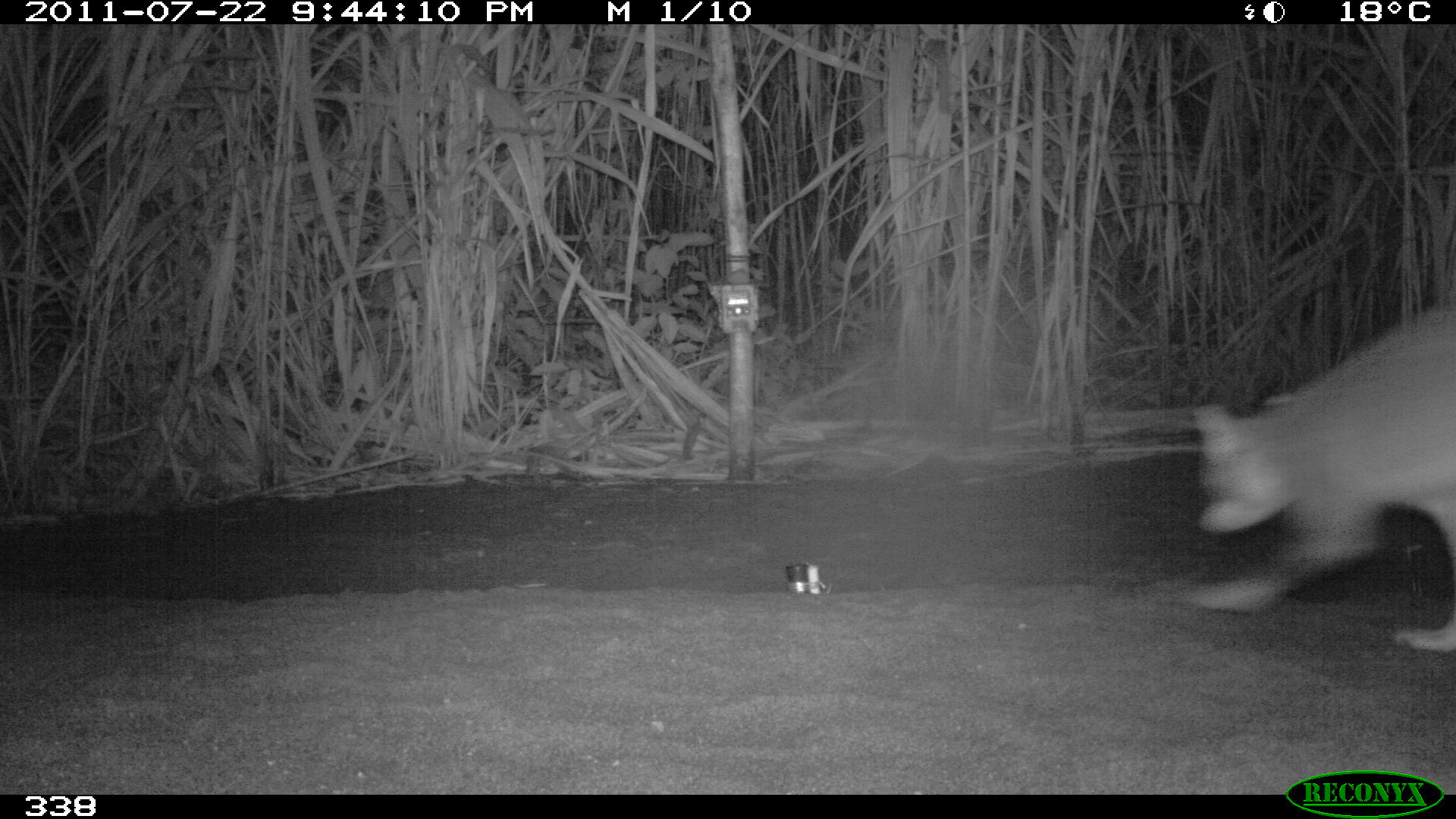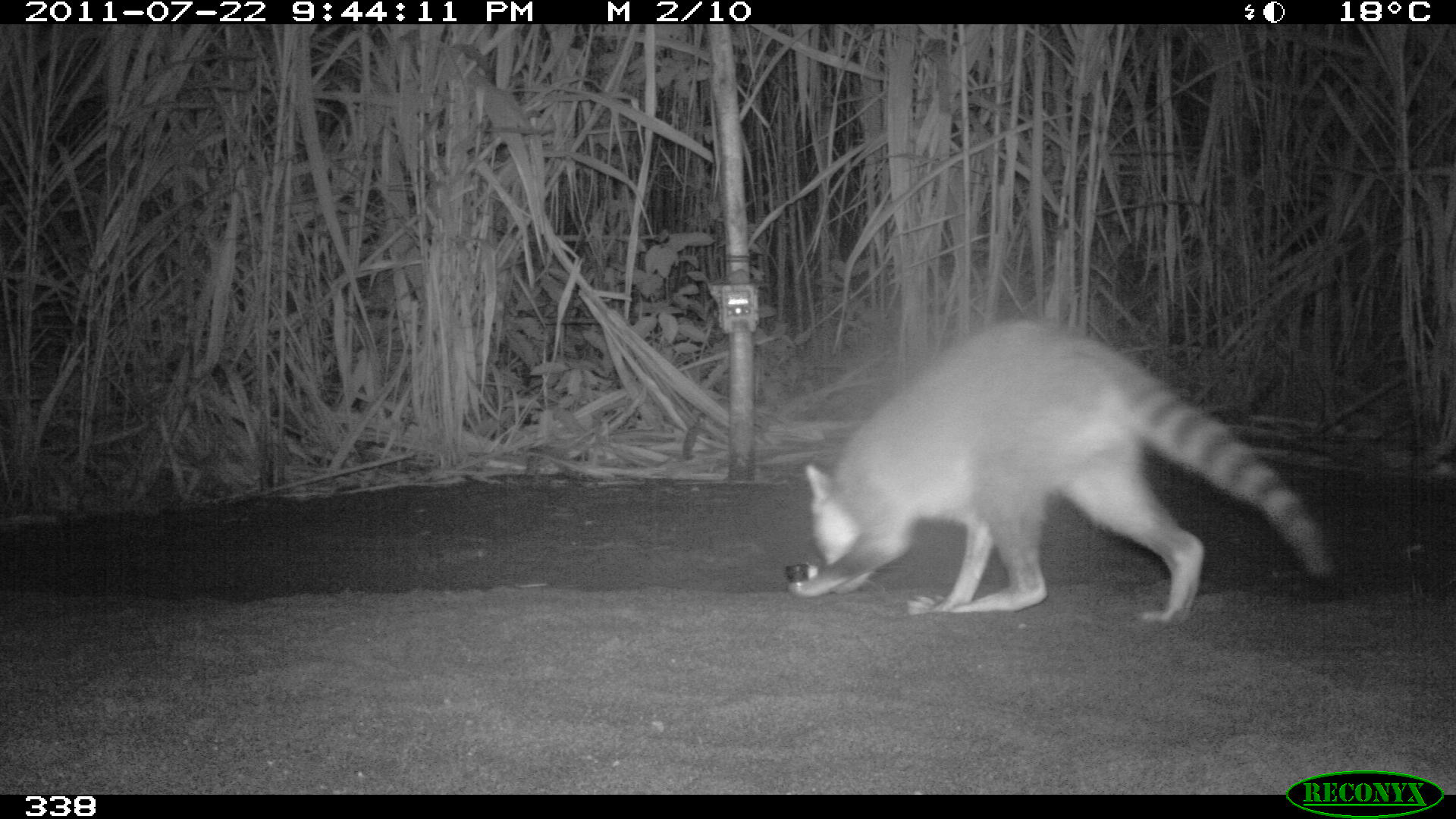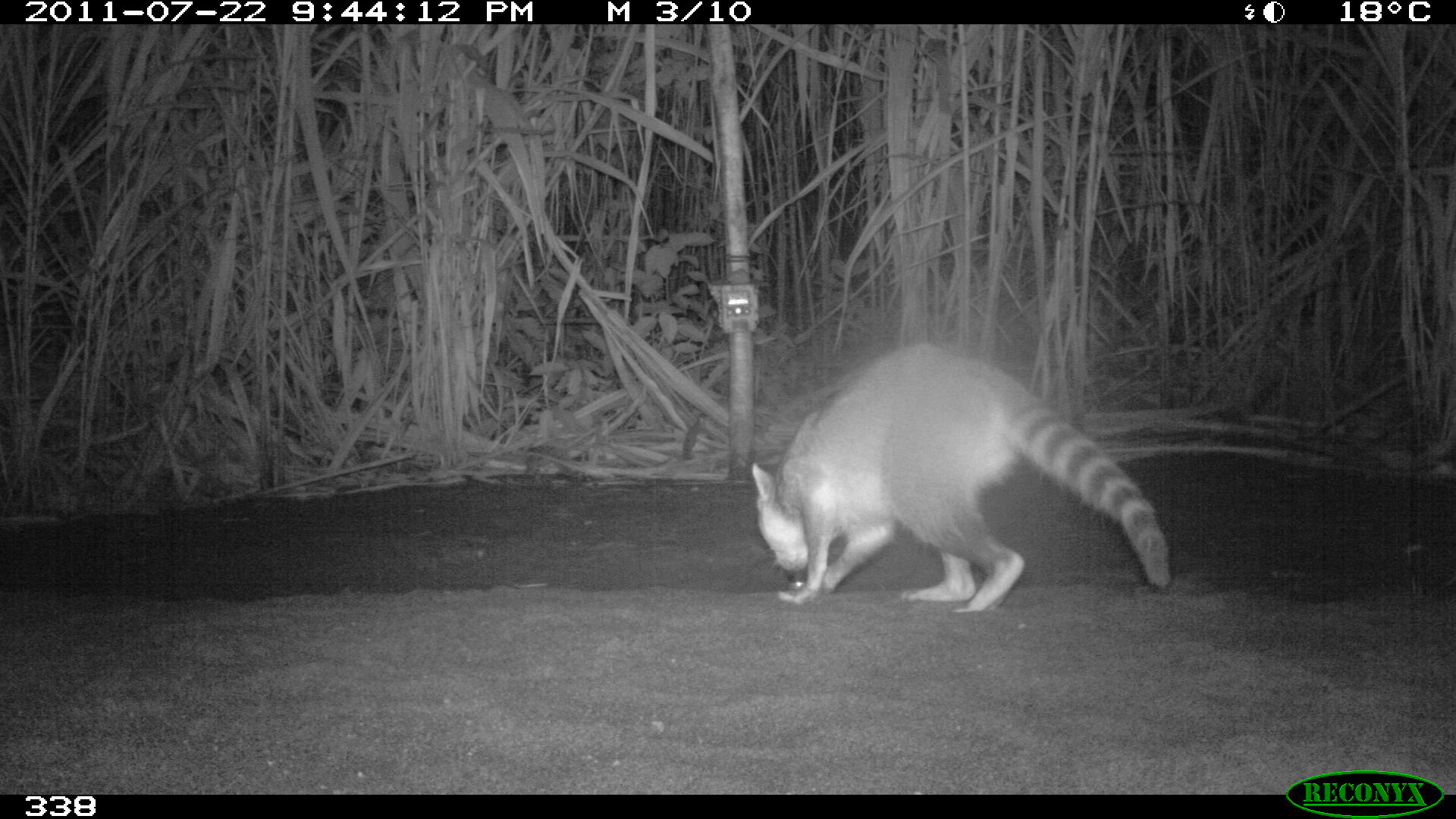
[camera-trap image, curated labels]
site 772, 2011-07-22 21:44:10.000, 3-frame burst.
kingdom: Animalia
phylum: Chordata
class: Mammalia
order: Carnivora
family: Procyonidae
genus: Procyon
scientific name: Procyon cancrivorus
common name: crab-eating raccoon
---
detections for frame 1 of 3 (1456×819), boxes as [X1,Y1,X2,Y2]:
procyon cancrivorus: [1190,305,1456,657]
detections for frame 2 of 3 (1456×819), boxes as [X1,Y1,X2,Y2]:
procyon cancrivorus: [788,317,1335,625]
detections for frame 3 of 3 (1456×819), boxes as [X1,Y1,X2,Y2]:
procyon cancrivorus: [751,344,1172,615]